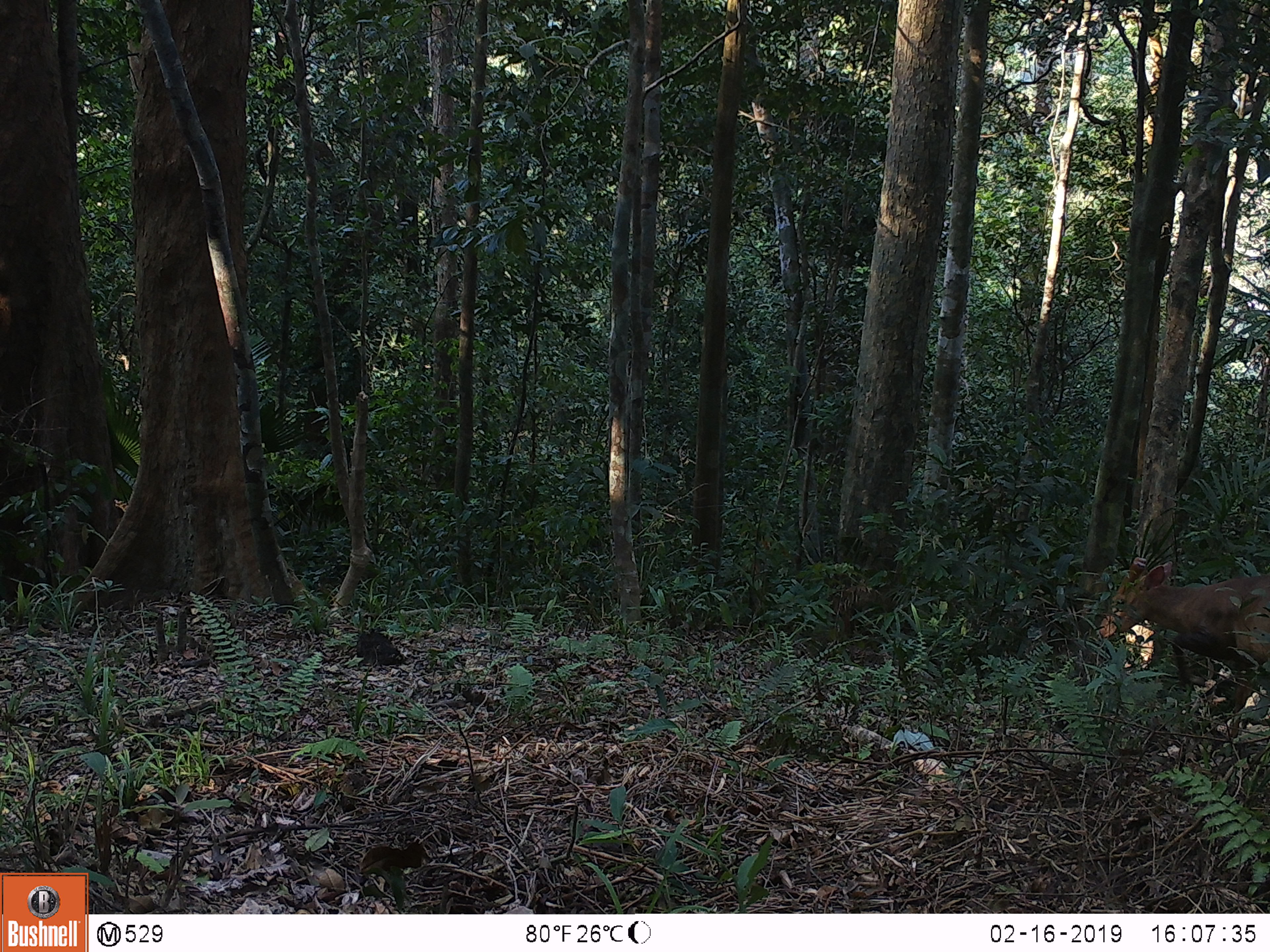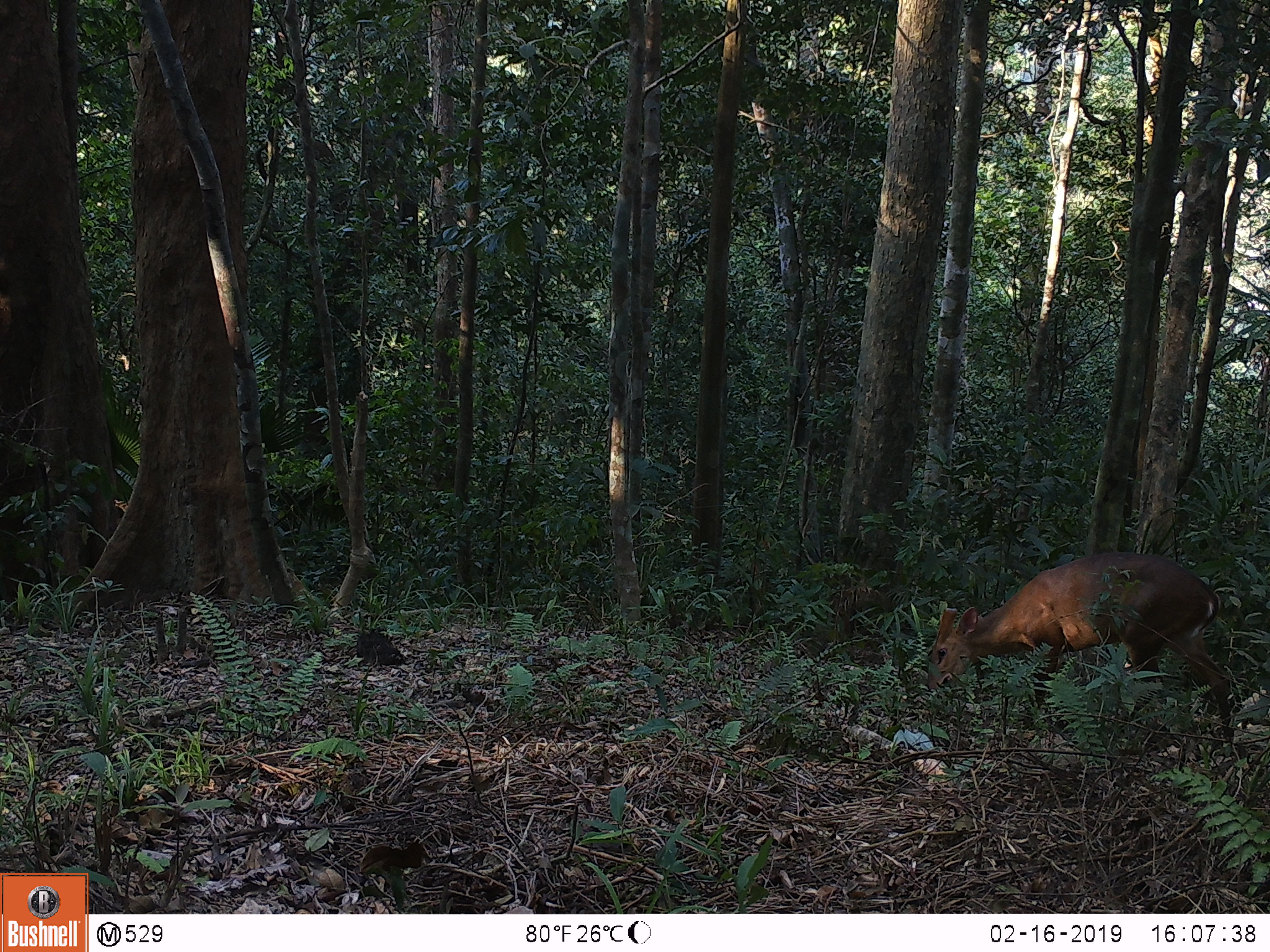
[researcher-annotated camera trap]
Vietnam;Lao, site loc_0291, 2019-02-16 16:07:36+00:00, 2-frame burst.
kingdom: Animalia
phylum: Chordata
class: Mammalia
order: Artiodactyla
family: Cervidae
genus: Muntiacus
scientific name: Muntiacus vuquangensis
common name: large-antlered muntjac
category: large antlered muntjac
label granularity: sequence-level